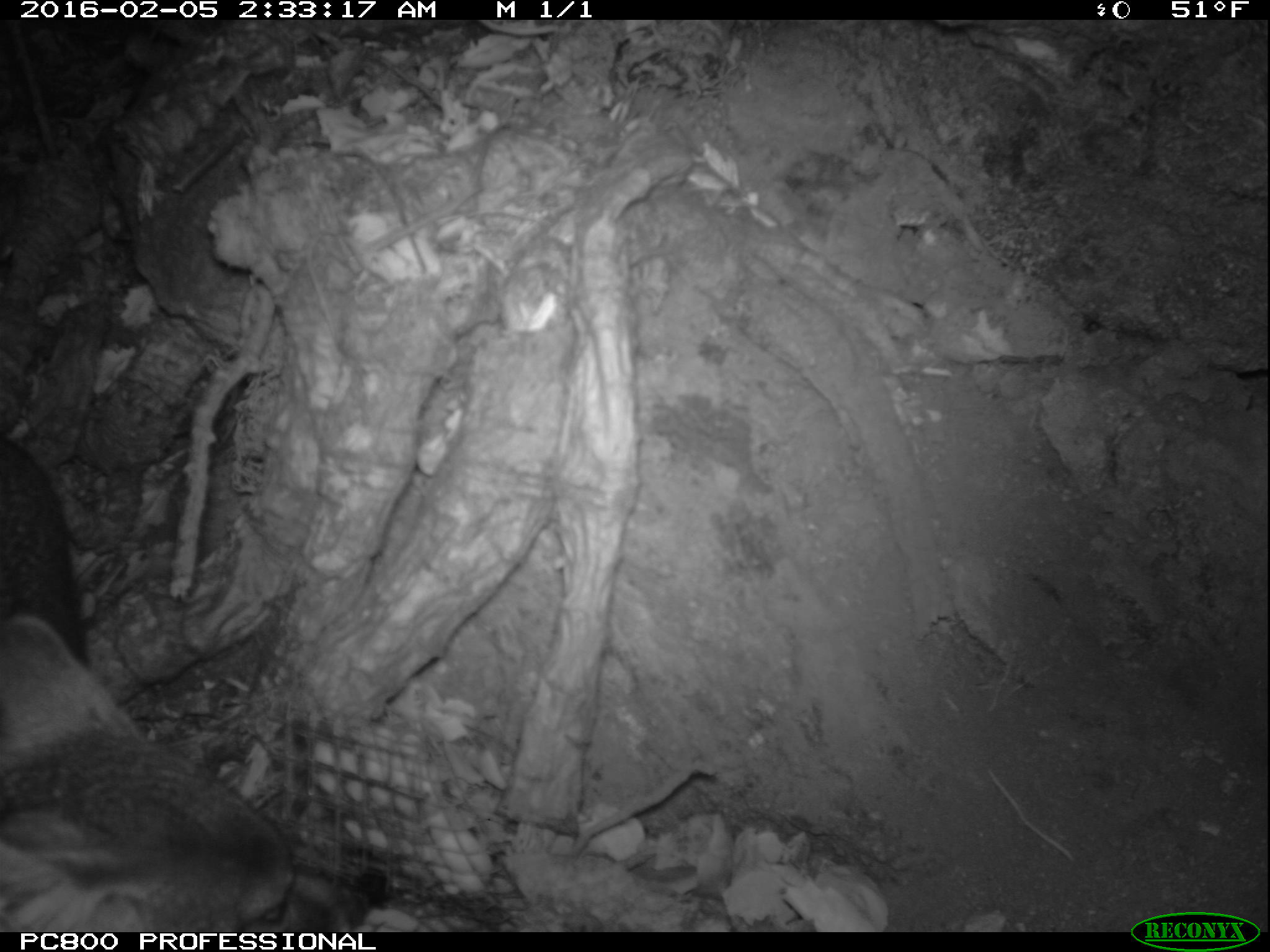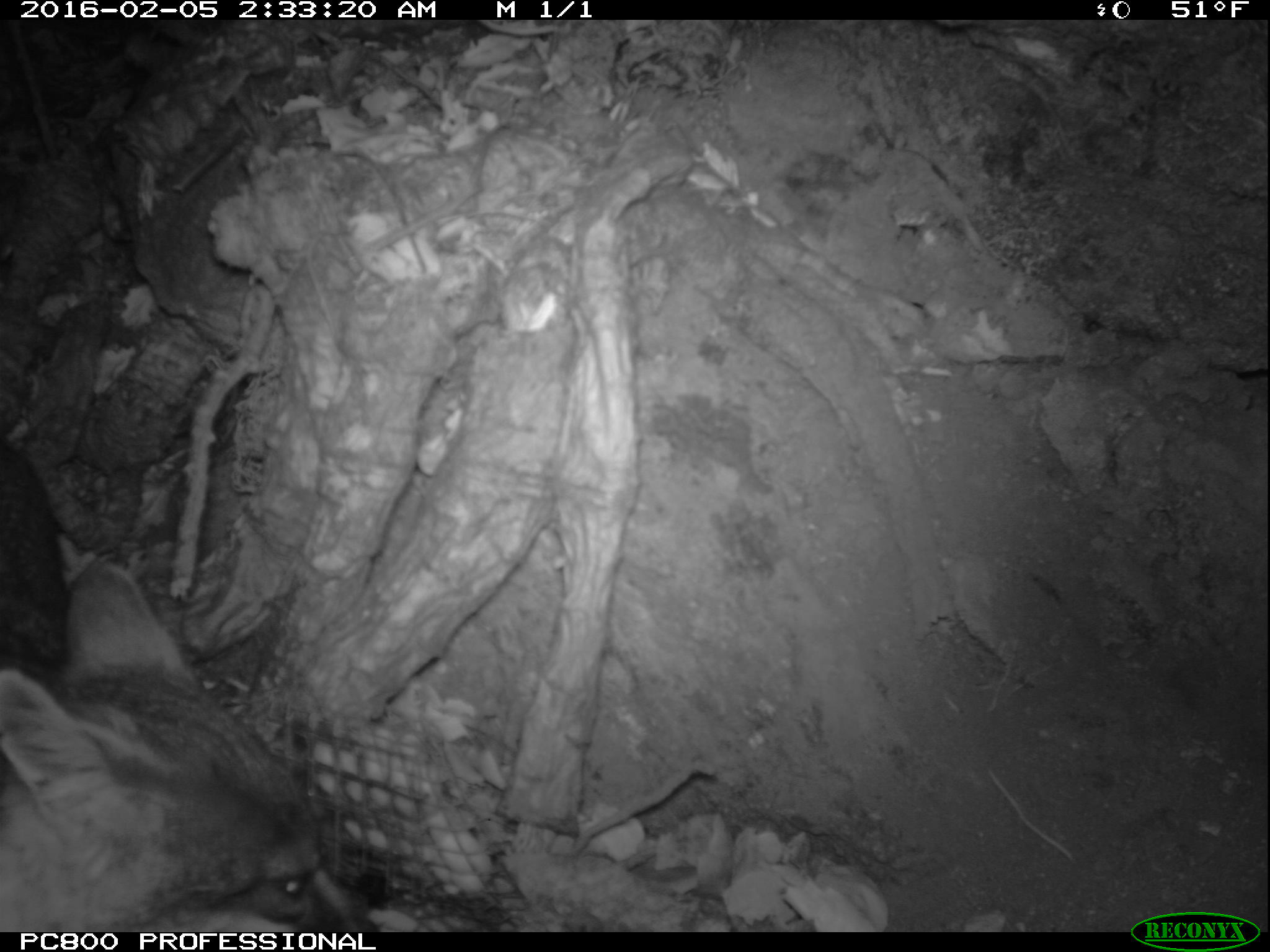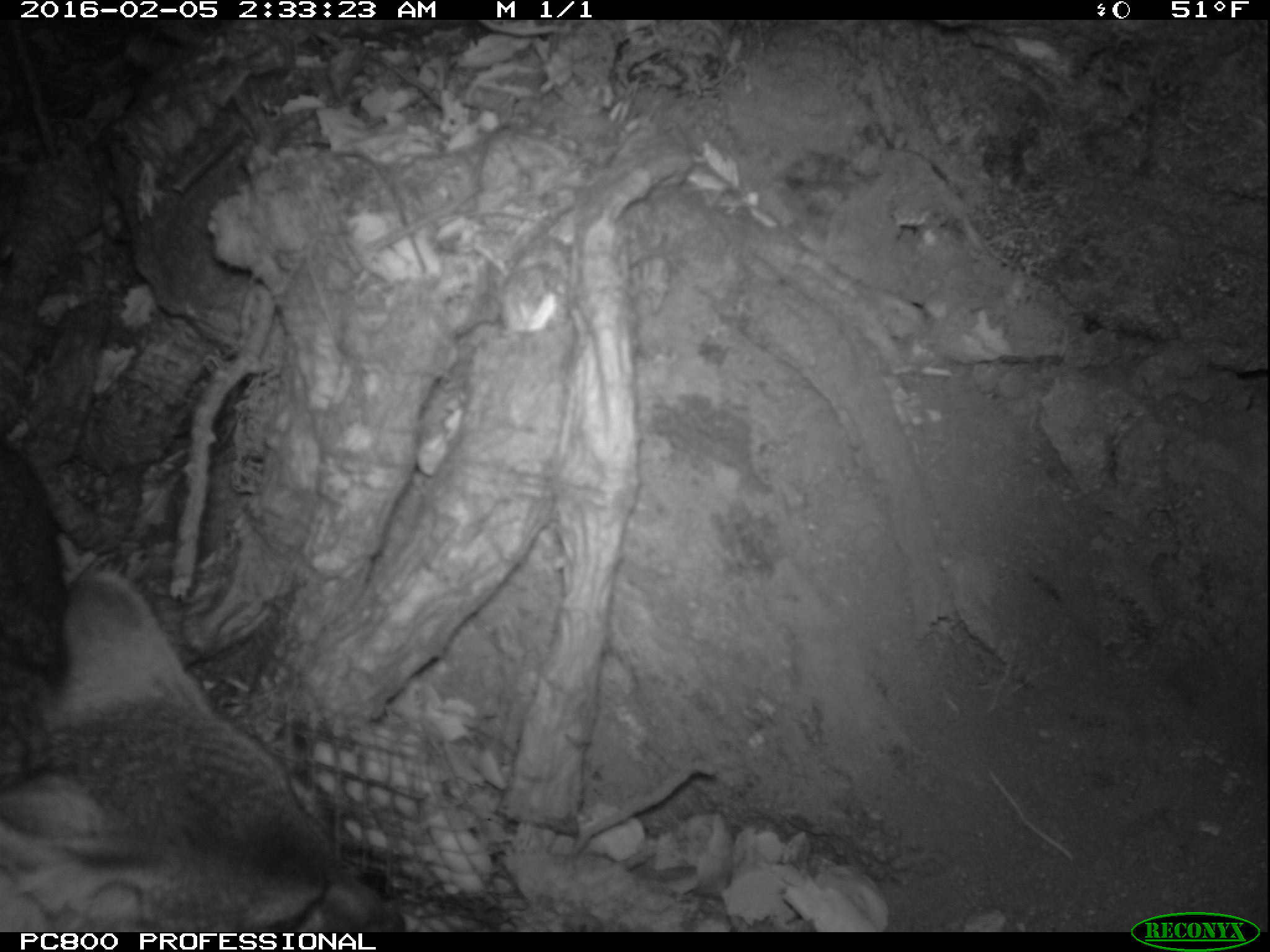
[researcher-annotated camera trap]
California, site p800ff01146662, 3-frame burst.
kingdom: Animalia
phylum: Chordata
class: Mammalia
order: Carnivora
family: Canidae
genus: Urocyon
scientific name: Urocyon littoralis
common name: island fox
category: fox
Fox (island fox) (Urocyon littoralis).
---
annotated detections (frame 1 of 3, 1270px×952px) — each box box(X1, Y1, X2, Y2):
fox: box(0, 443, 368, 932)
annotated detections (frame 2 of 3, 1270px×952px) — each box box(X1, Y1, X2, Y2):
fox: box(0, 561, 382, 932)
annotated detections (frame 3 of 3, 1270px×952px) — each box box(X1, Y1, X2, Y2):
fox: box(0, 438, 403, 932)